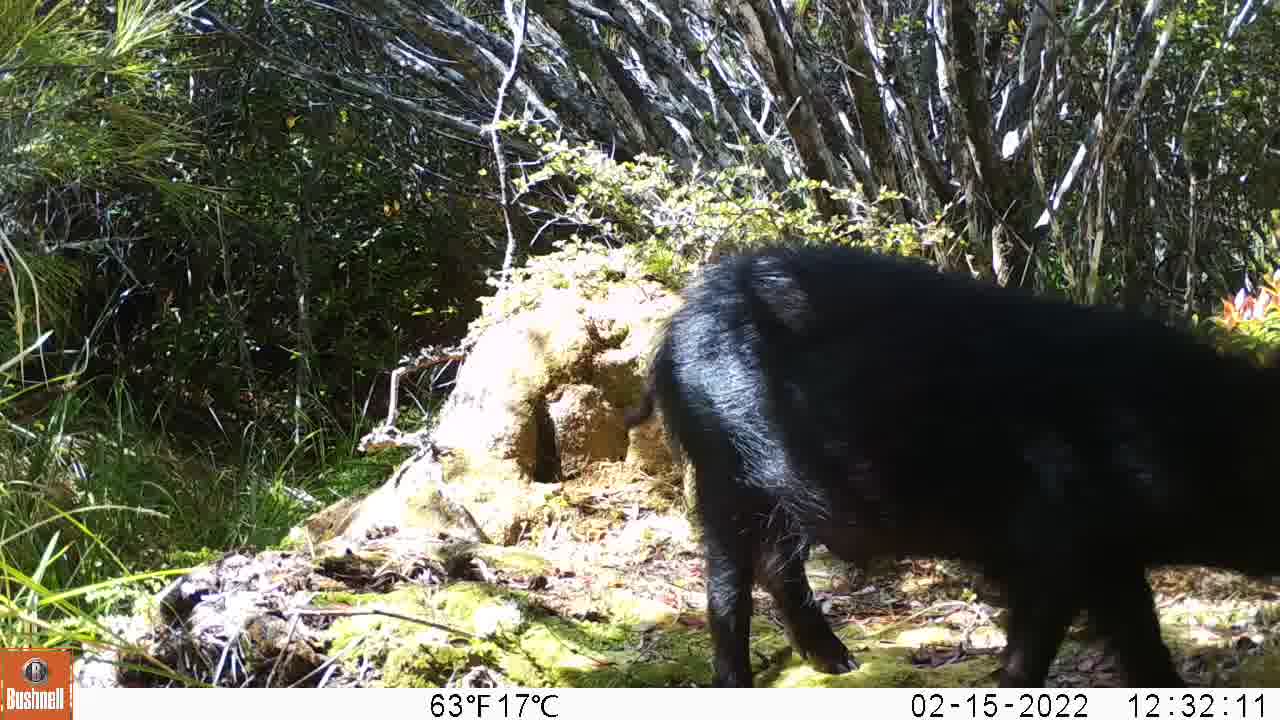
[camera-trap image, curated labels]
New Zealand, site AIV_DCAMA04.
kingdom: Animalia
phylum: Chordata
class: Mammalia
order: Artiodactyla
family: Suidae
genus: Sus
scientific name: Sus scrofa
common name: pig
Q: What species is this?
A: Pig (Sus scrofa).